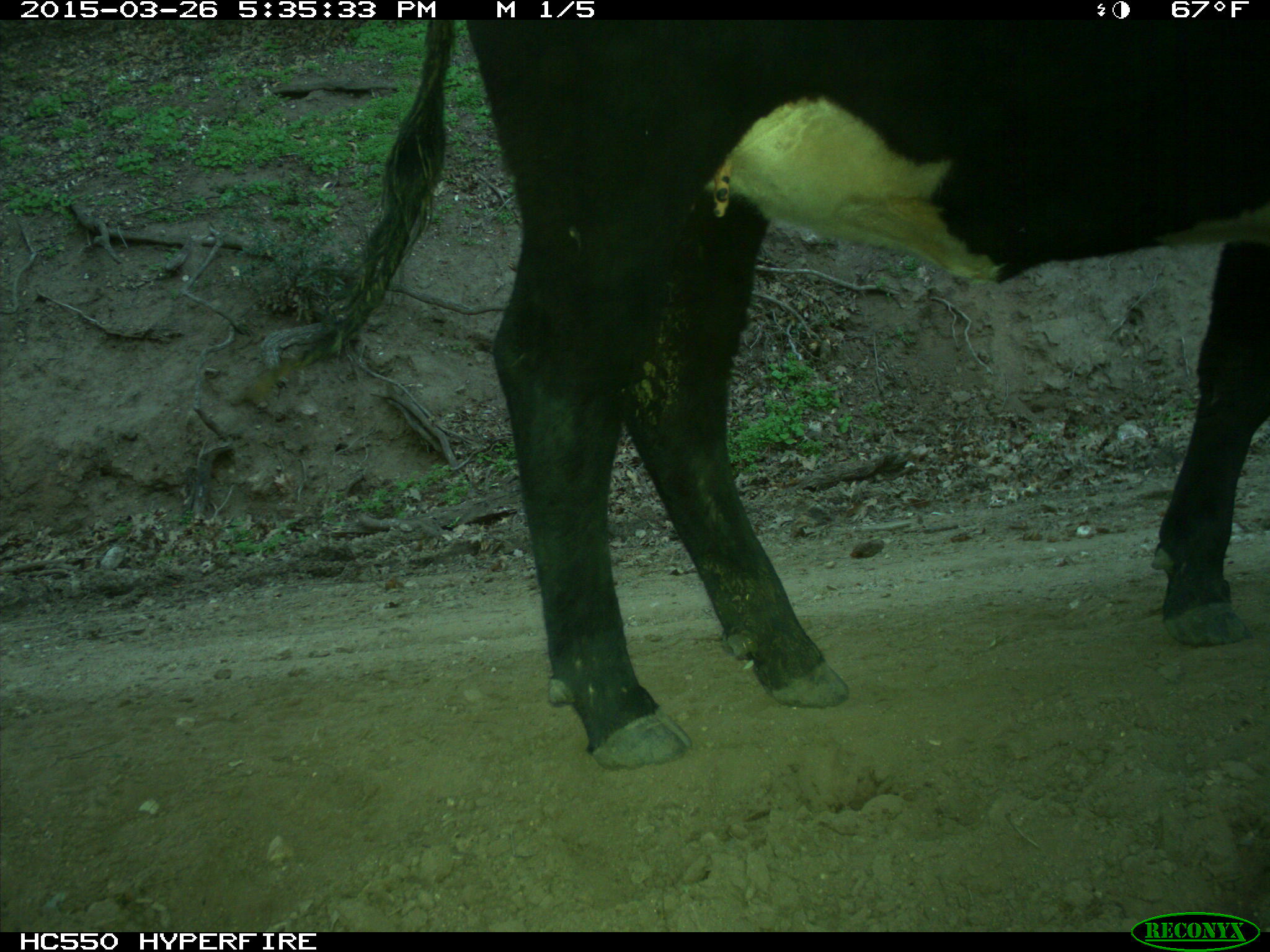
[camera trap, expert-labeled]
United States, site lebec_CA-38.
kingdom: Animalia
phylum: Chordata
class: Mammalia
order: Artiodactyla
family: Bovidae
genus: Bos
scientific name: Bos taurus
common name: domestic cow